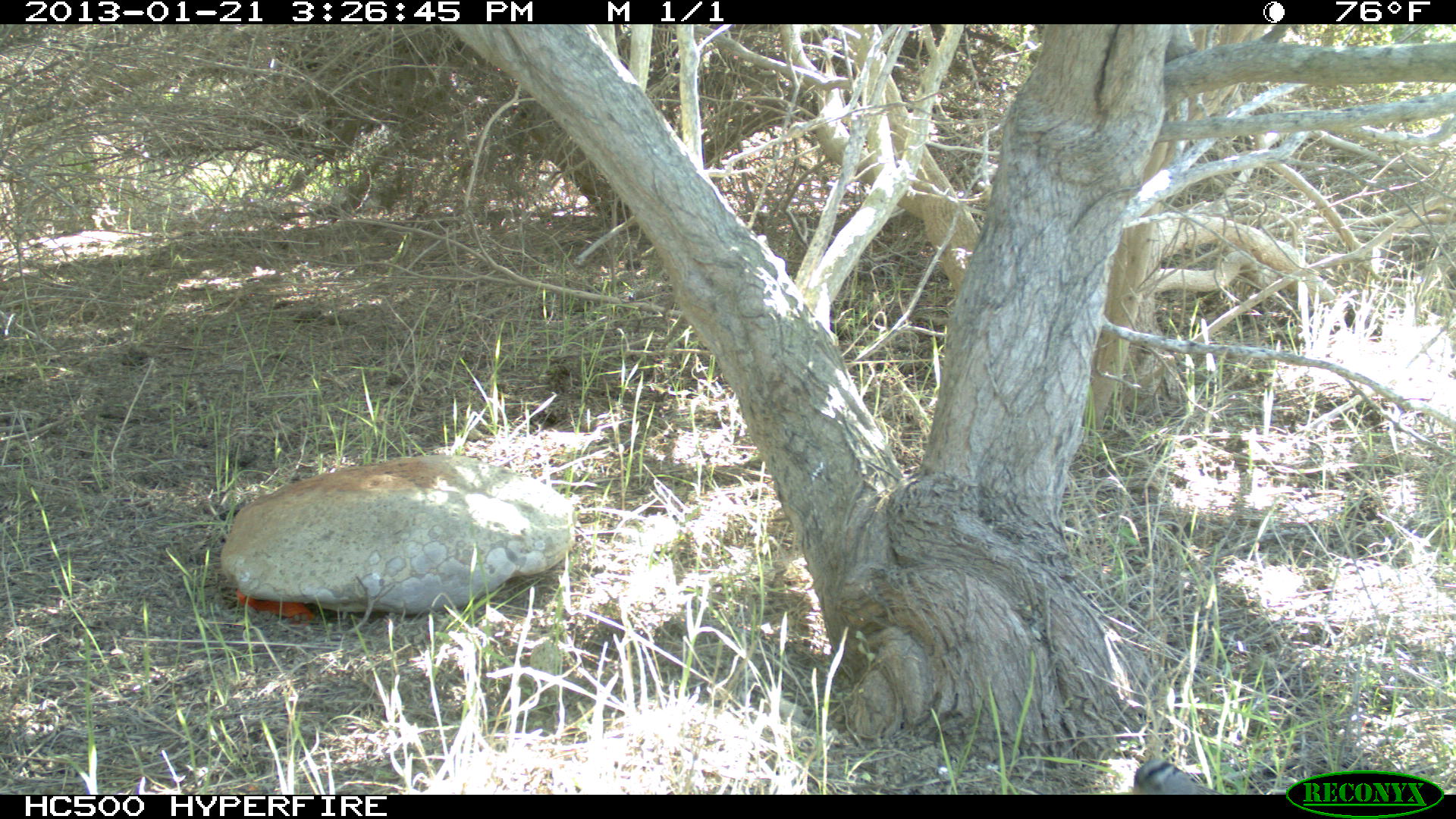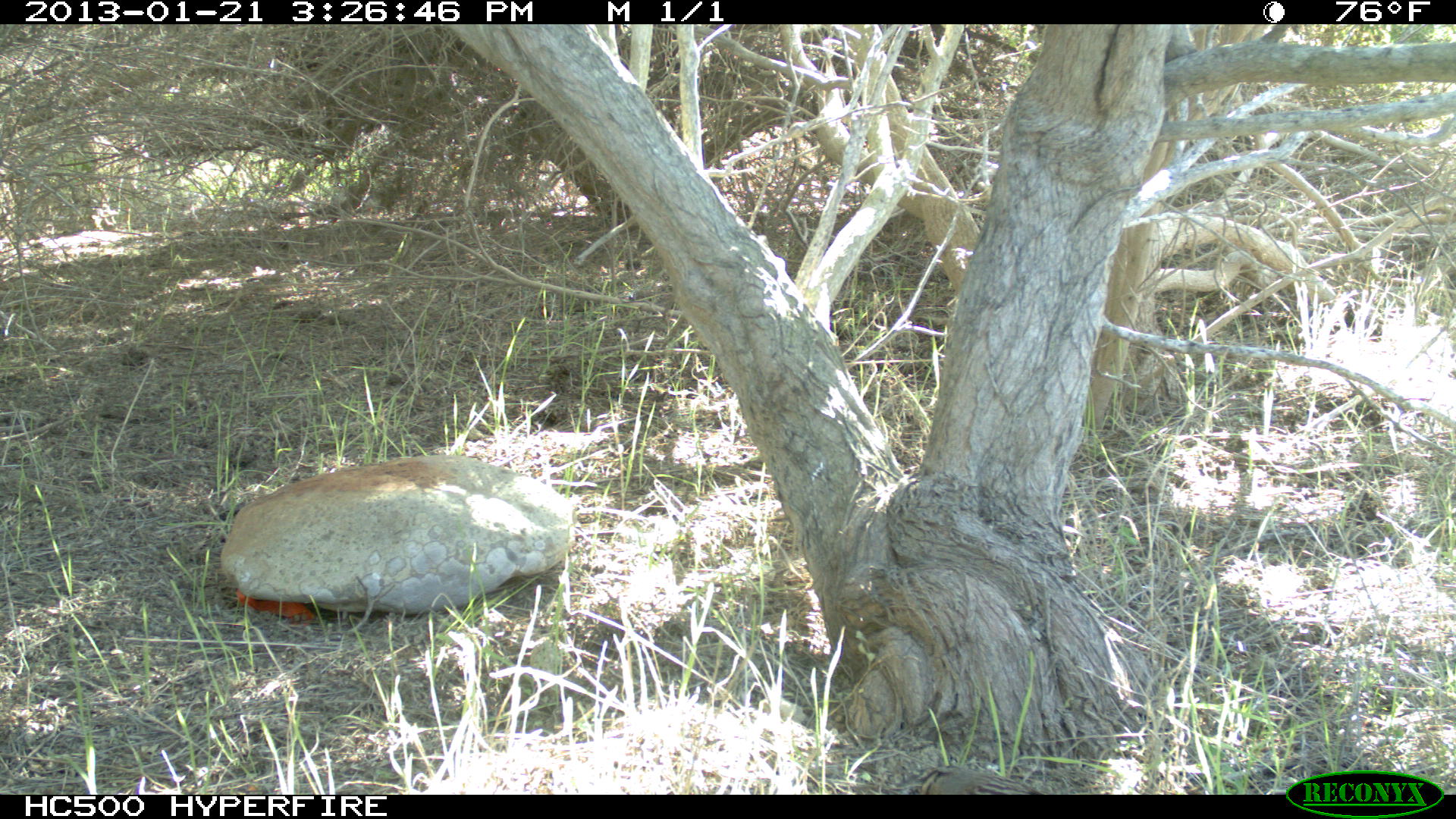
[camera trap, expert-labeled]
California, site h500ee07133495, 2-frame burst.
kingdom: Animalia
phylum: Chordata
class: Aves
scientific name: Aves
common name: bird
Bird (Aves).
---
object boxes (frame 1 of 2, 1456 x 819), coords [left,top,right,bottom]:
bird: [1132,758,1222,794]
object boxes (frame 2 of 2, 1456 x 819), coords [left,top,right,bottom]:
bird: [889,765,1043,794]